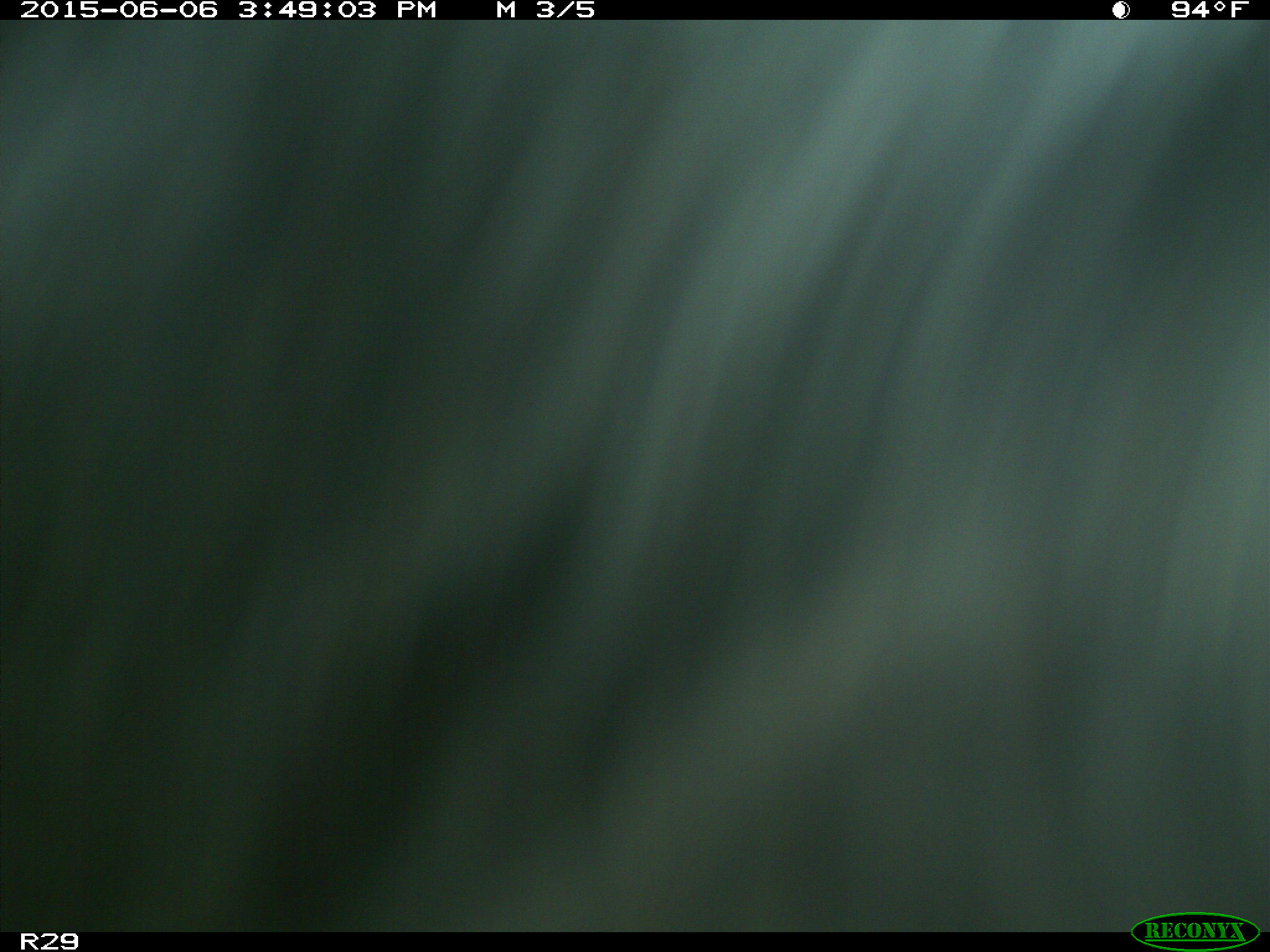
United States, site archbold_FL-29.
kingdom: Animalia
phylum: Chordata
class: Mammalia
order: Artiodactyla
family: Bovidae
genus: Bos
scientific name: Bos taurus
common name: domestic cow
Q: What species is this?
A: Bos taurus (domestic cow).